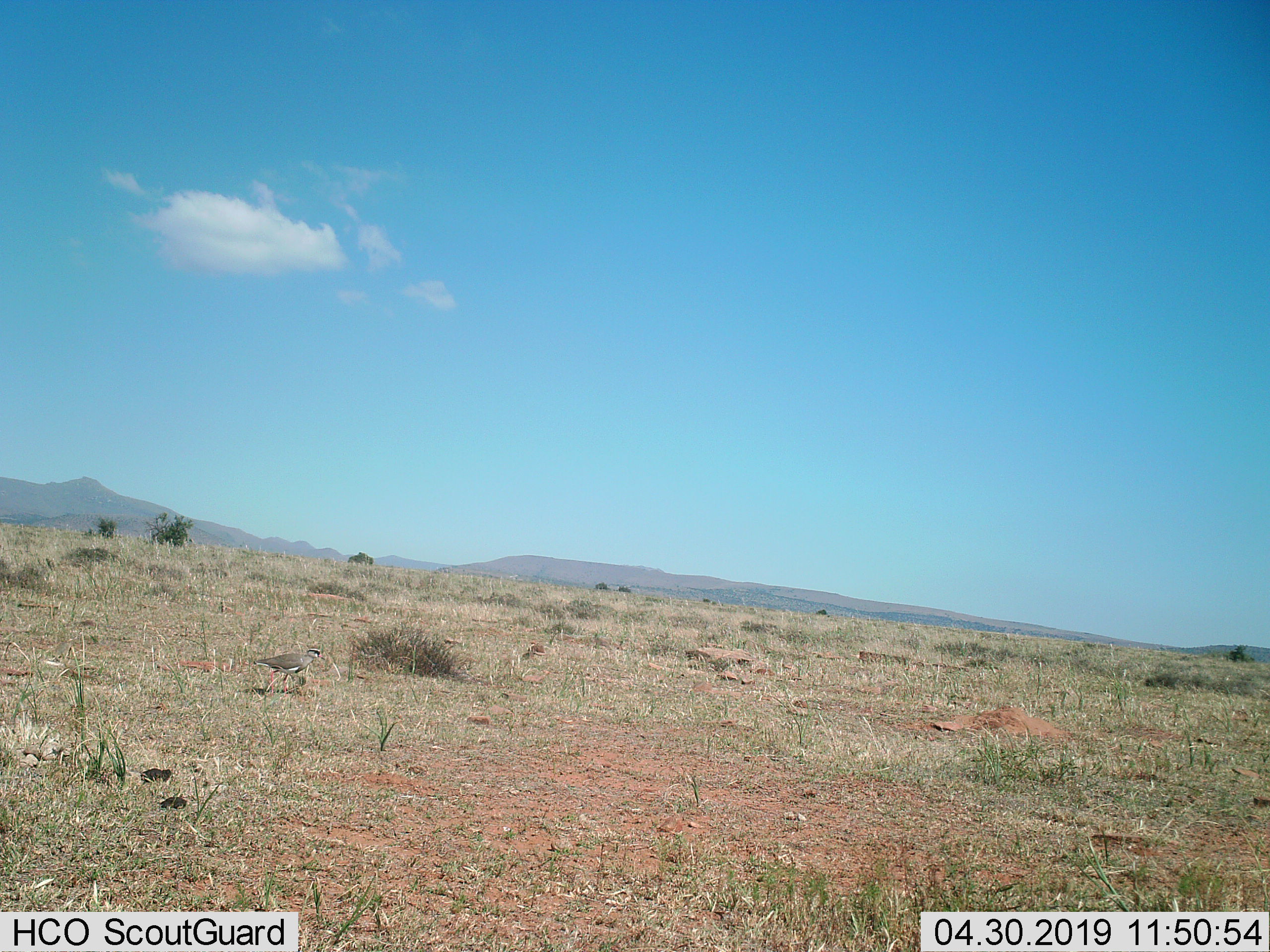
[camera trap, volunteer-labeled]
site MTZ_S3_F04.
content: unidentified animal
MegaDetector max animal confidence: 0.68